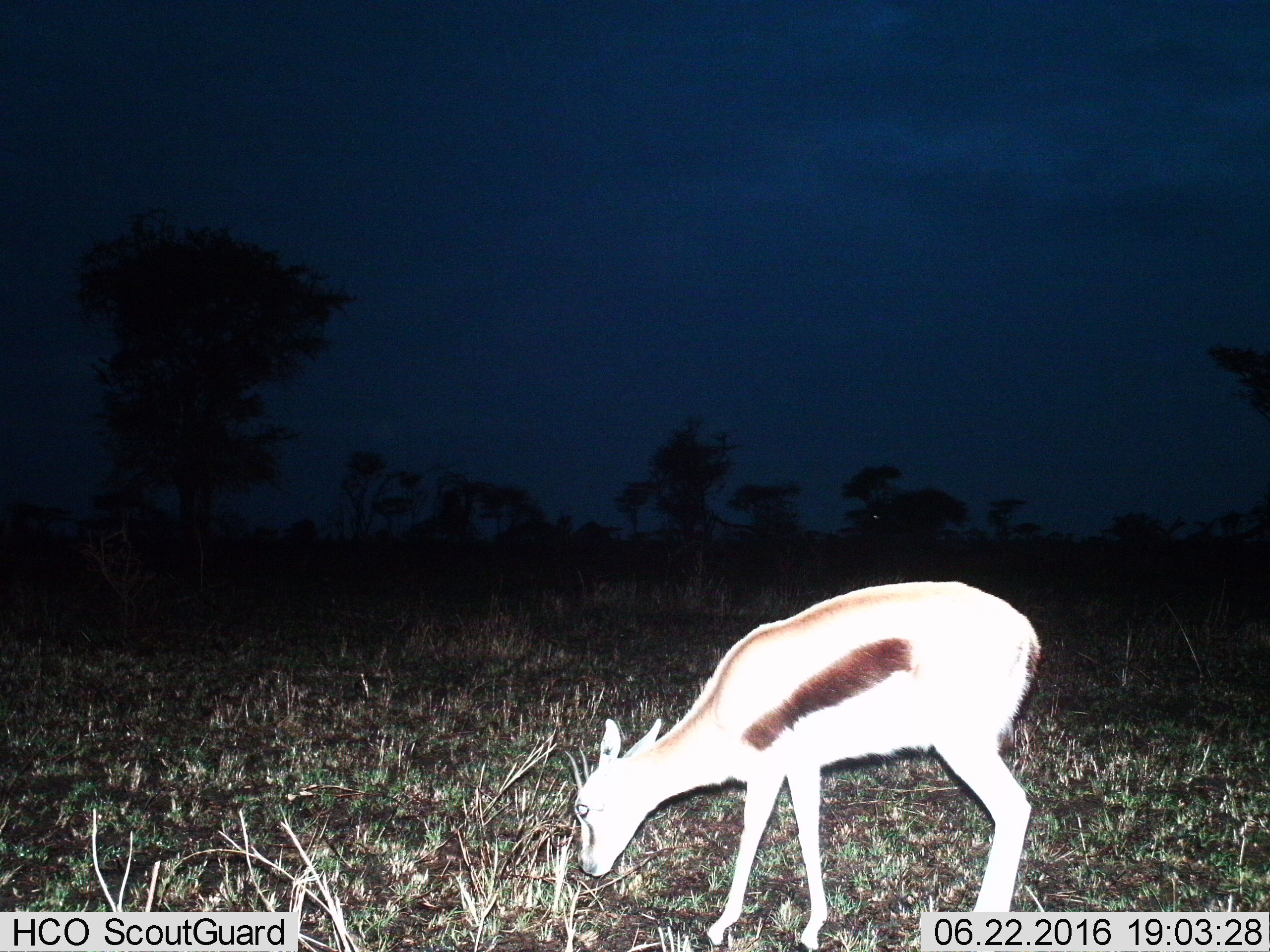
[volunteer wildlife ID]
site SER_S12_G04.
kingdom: Animalia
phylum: Chordata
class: Mammalia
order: Artiodactyla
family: Bovidae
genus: Eudorcas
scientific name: Eudorcas thomsonii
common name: thomson's gazelle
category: gazellethomsons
Gazellethomsons (thomson's gazelle) (Eudorcas thomsonii), count 1. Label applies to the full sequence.